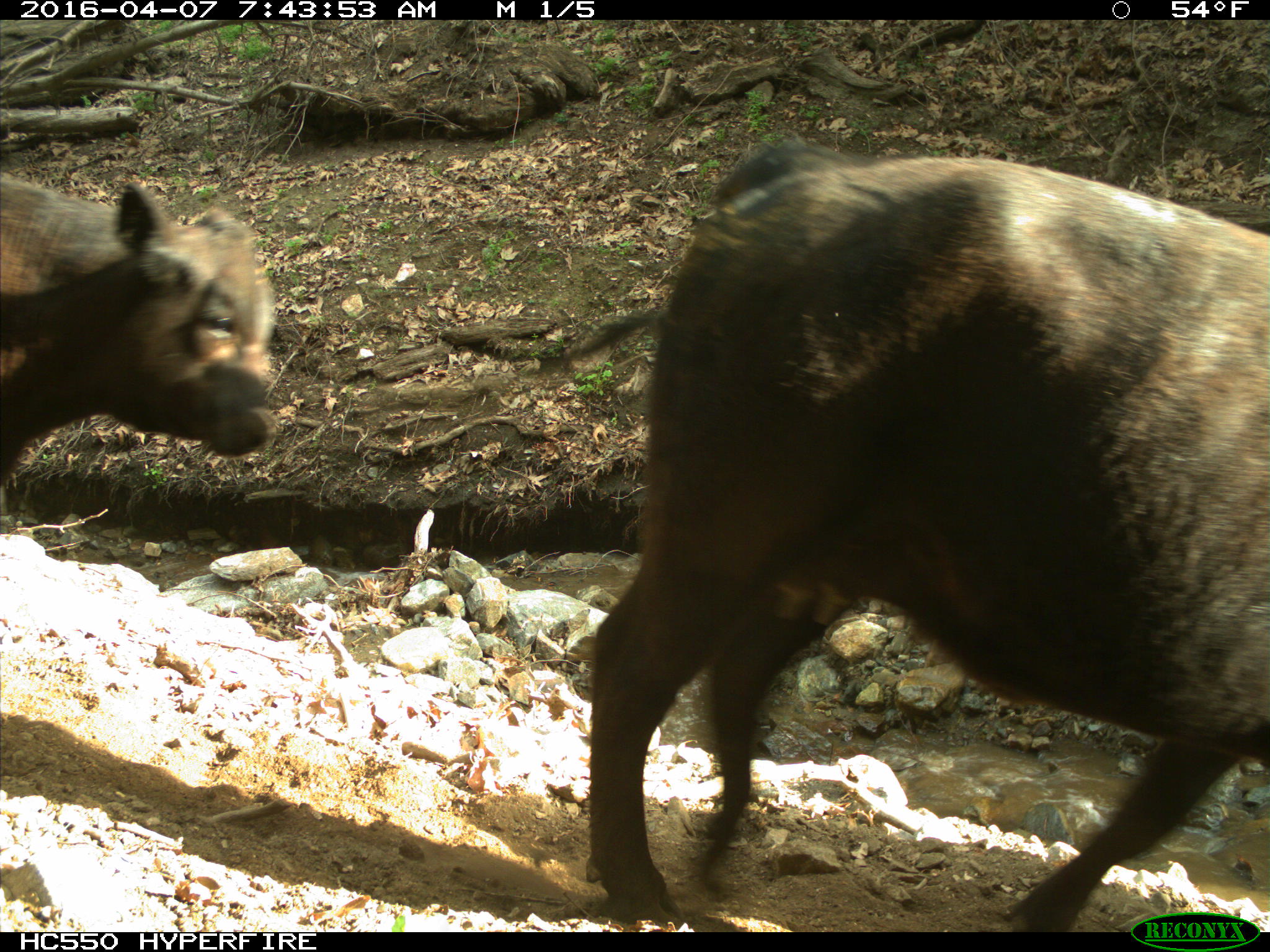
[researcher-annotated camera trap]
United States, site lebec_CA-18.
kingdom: Animalia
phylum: Chordata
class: Mammalia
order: Artiodactyla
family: Bovidae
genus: Bos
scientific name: Bos taurus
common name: domestic cow